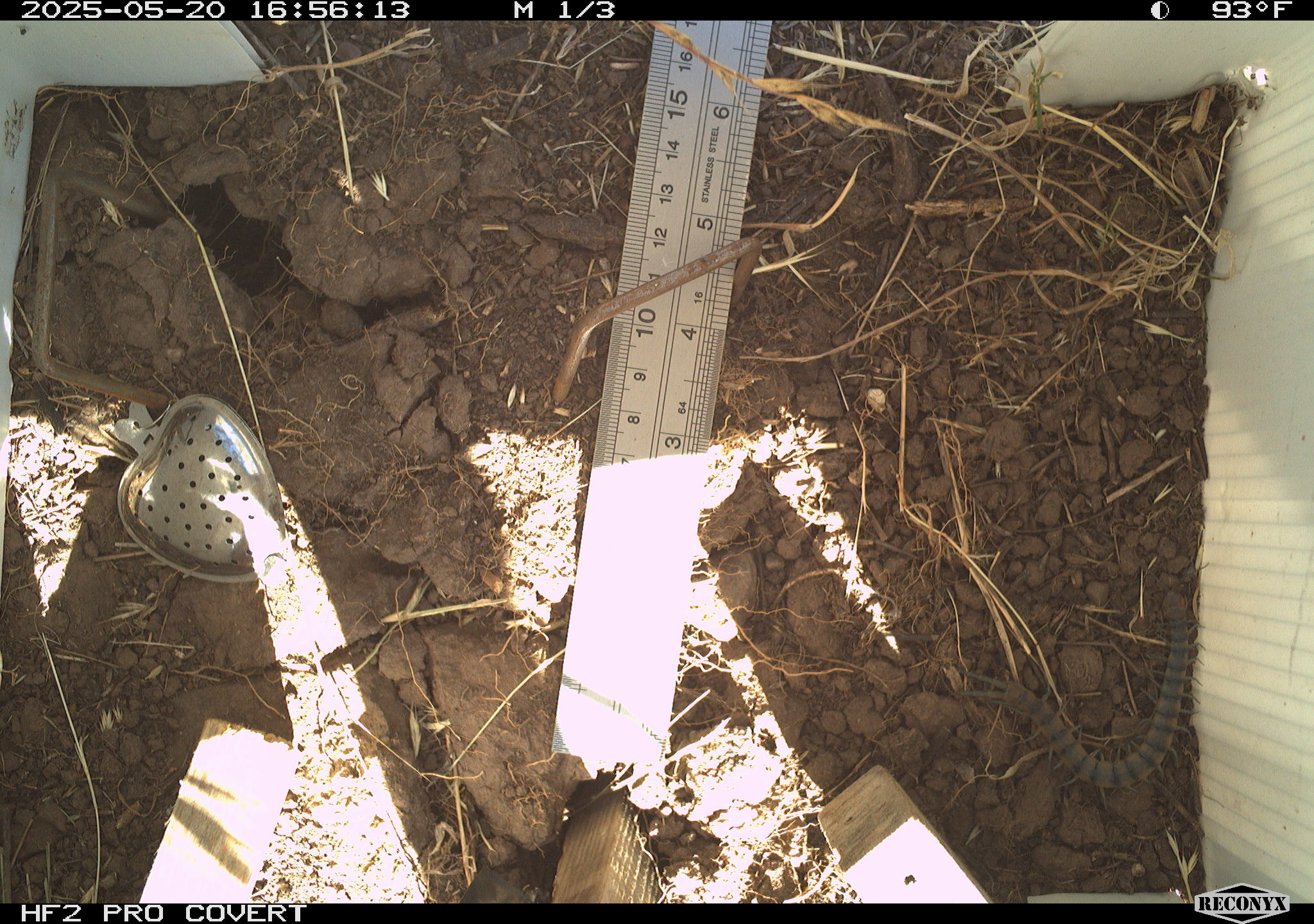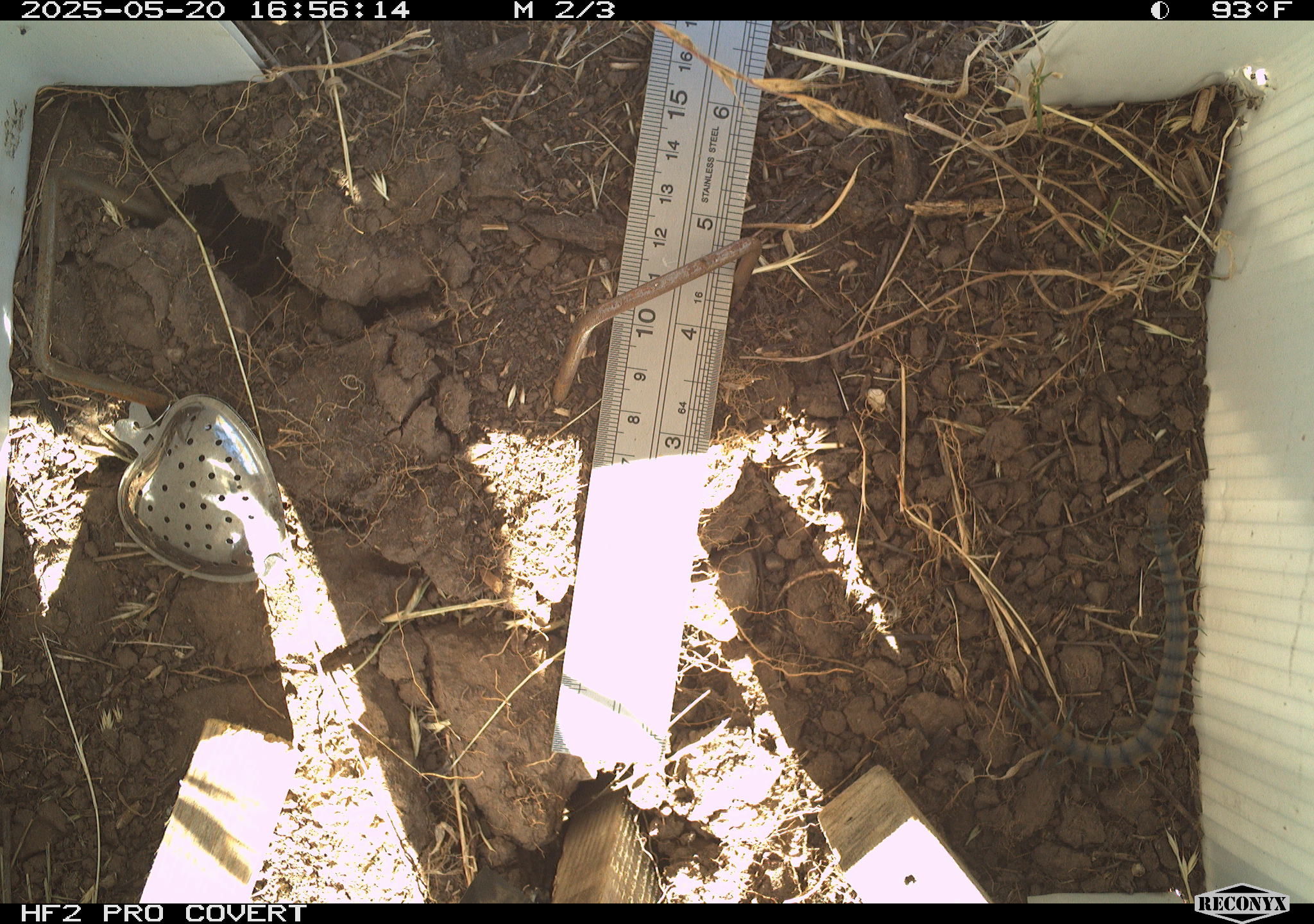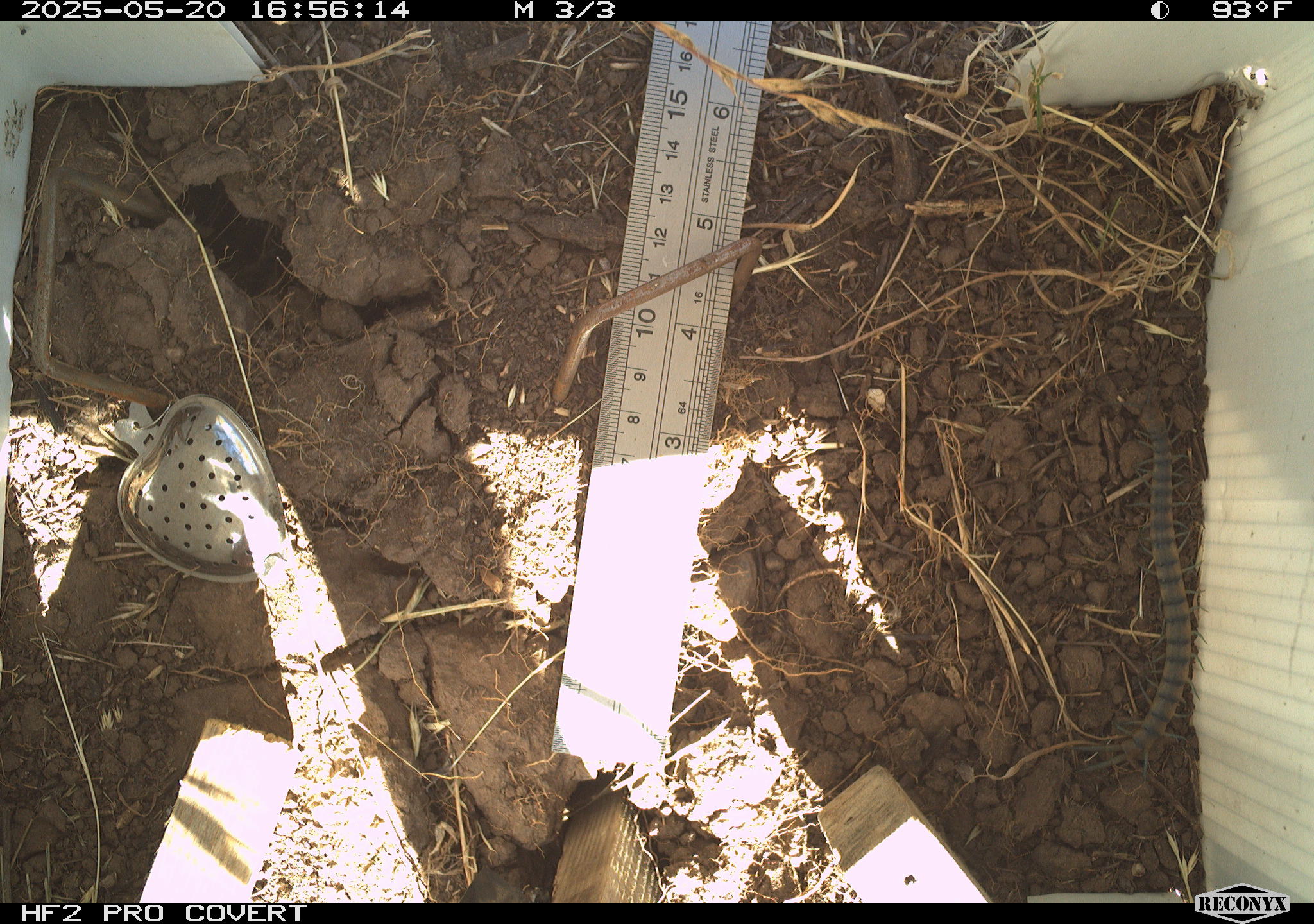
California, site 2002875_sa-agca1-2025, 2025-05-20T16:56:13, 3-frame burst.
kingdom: Animalia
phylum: Arthropoda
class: Chilopoda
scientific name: Chilopoda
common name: centipedes